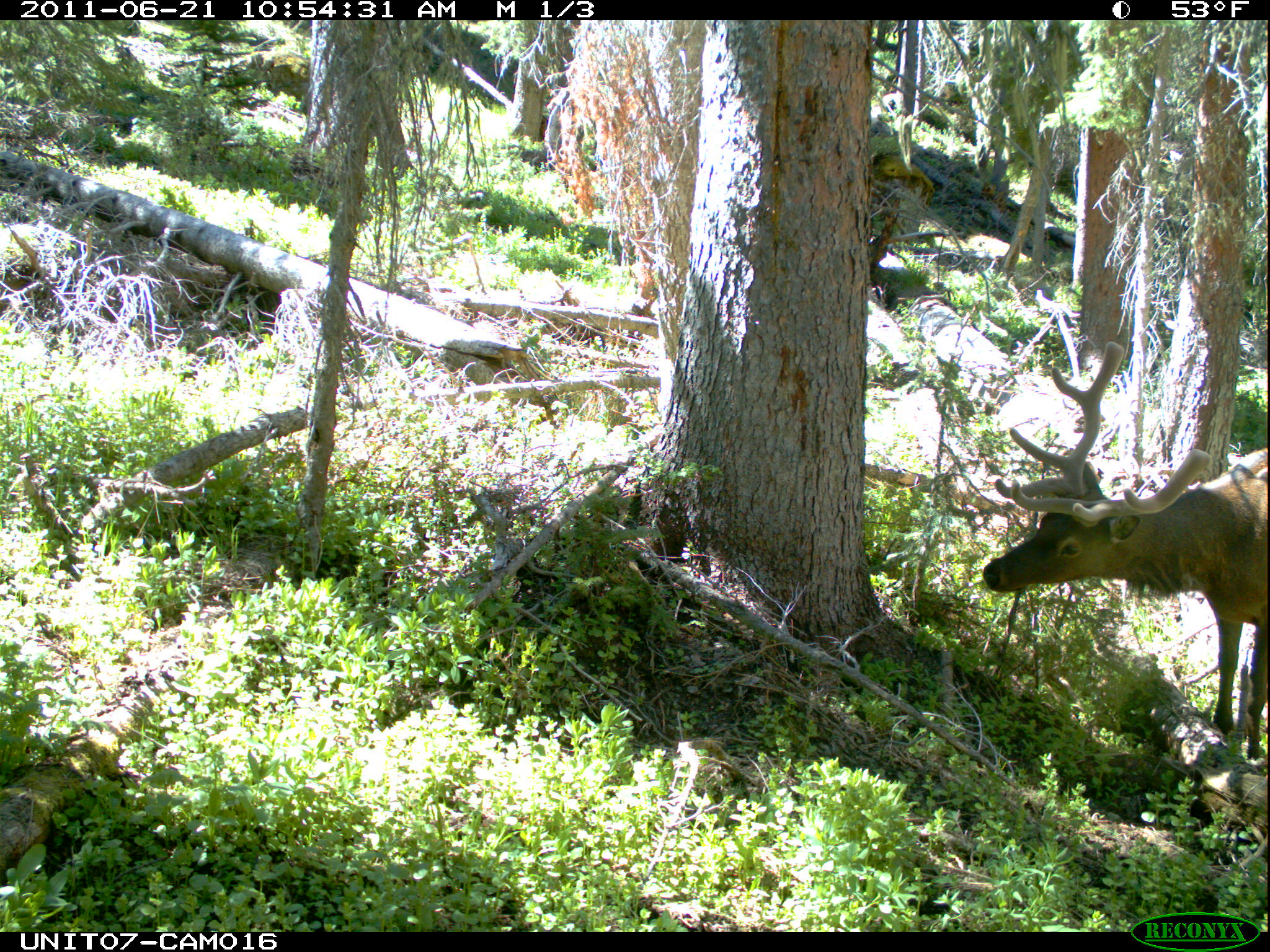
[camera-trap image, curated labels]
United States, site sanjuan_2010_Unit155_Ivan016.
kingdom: Animalia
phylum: Chordata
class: Mammalia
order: Artiodactyla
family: Cervidae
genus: Cervus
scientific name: Cervus elaphus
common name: red deer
Cervus elaphus (red deer).